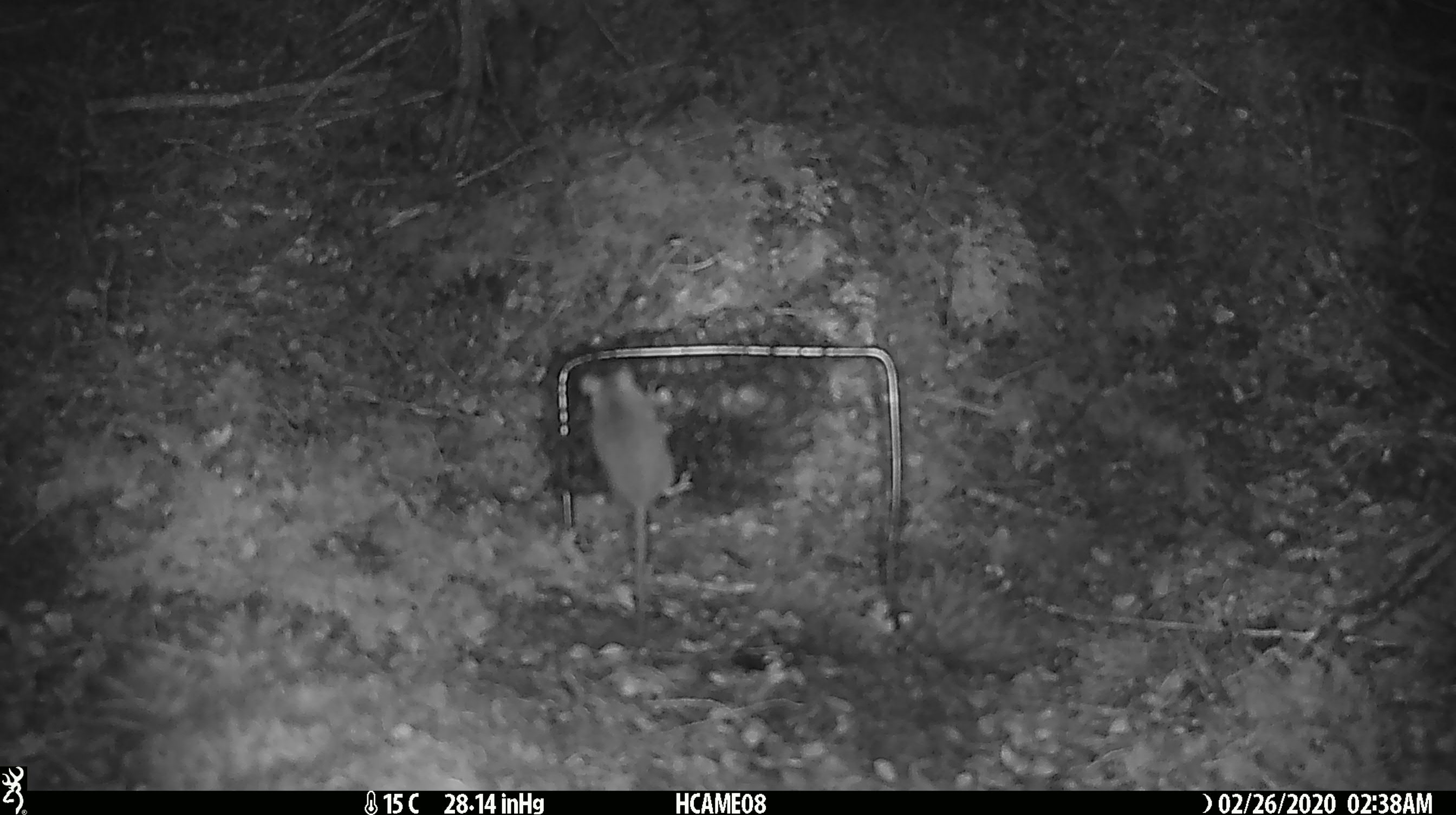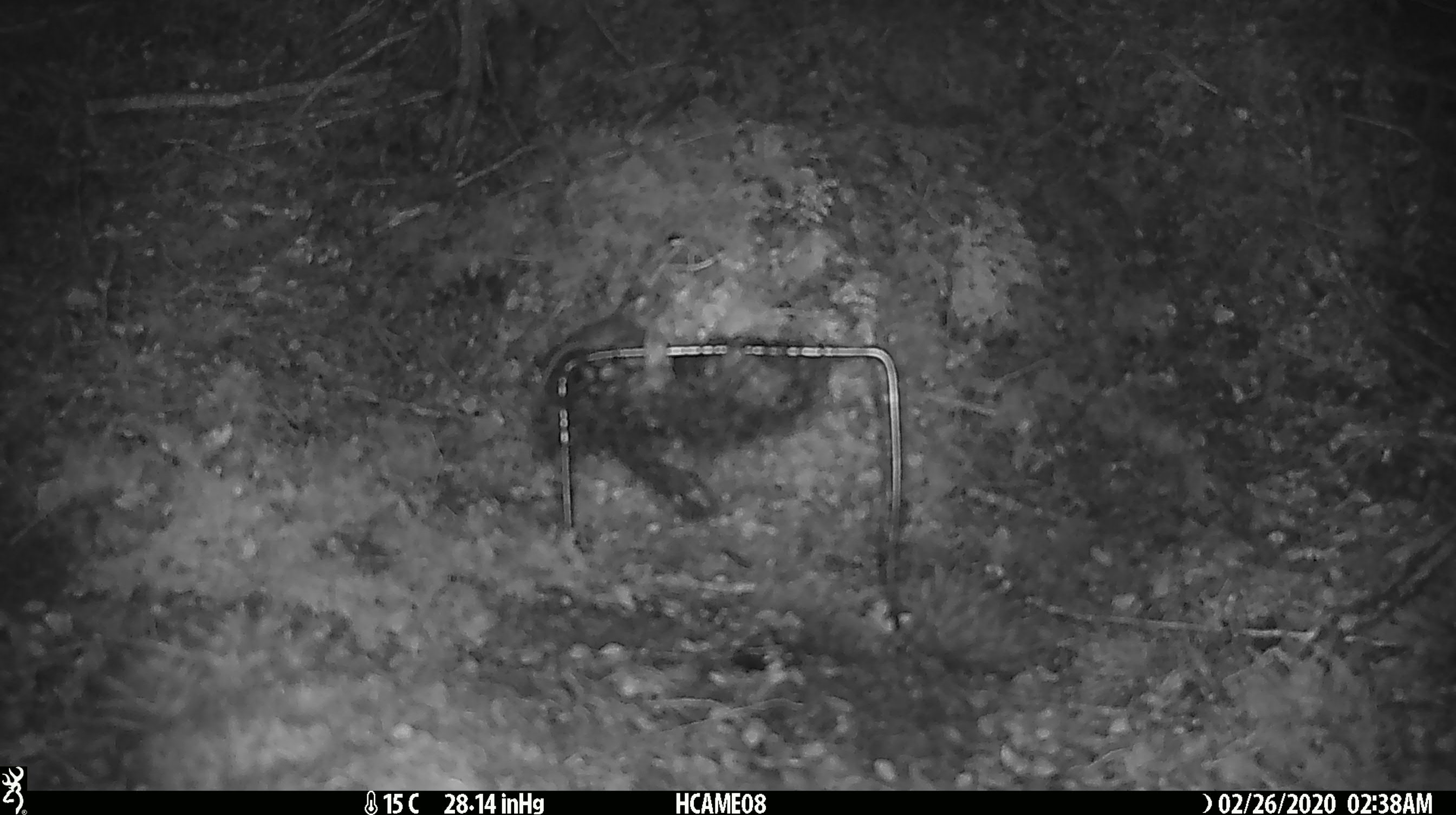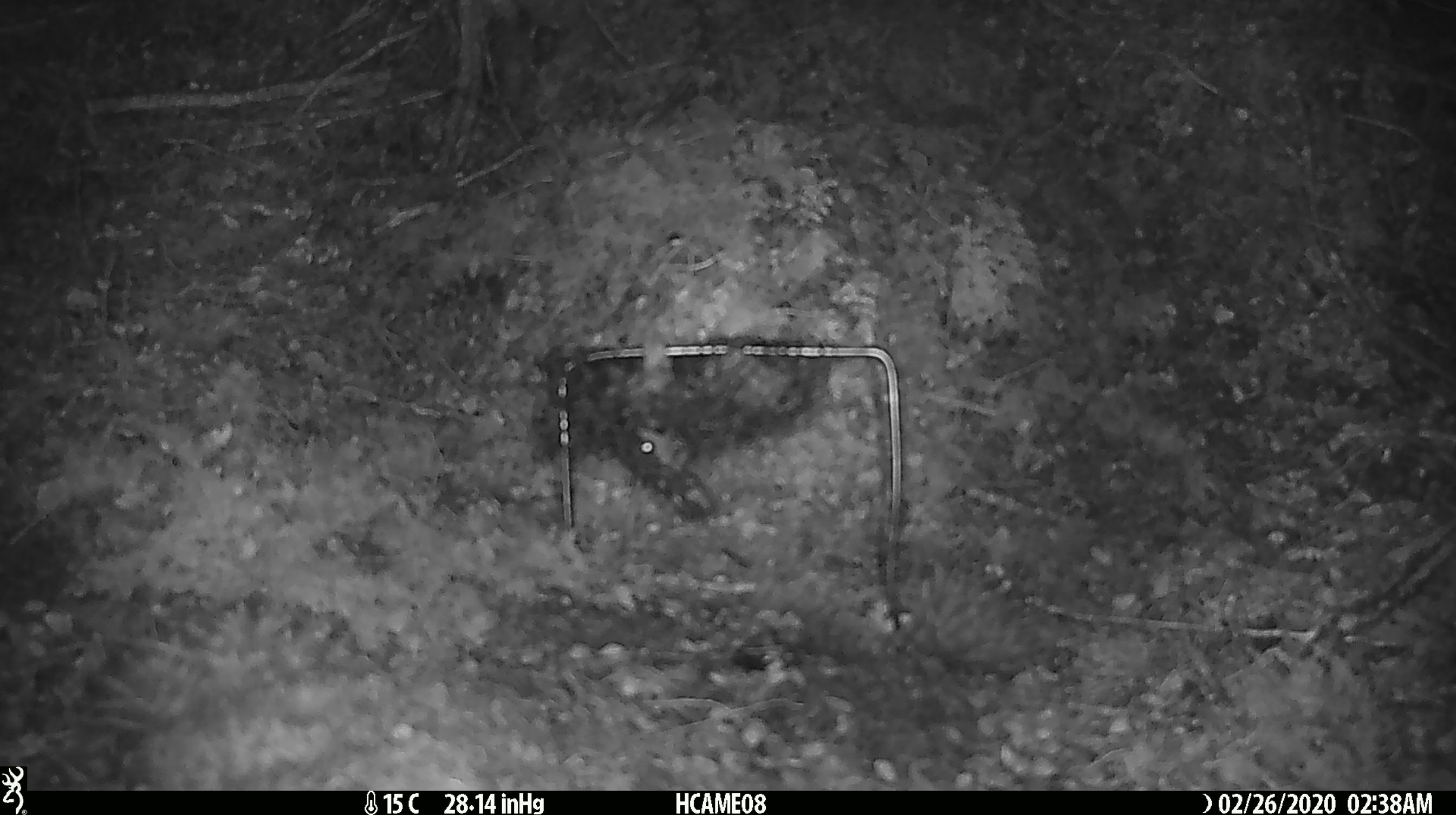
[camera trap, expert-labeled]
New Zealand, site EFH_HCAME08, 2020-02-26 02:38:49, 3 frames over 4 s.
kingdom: Animalia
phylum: Chordata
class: Mammalia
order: Rodentia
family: Muridae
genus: Mus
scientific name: Mus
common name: mouse